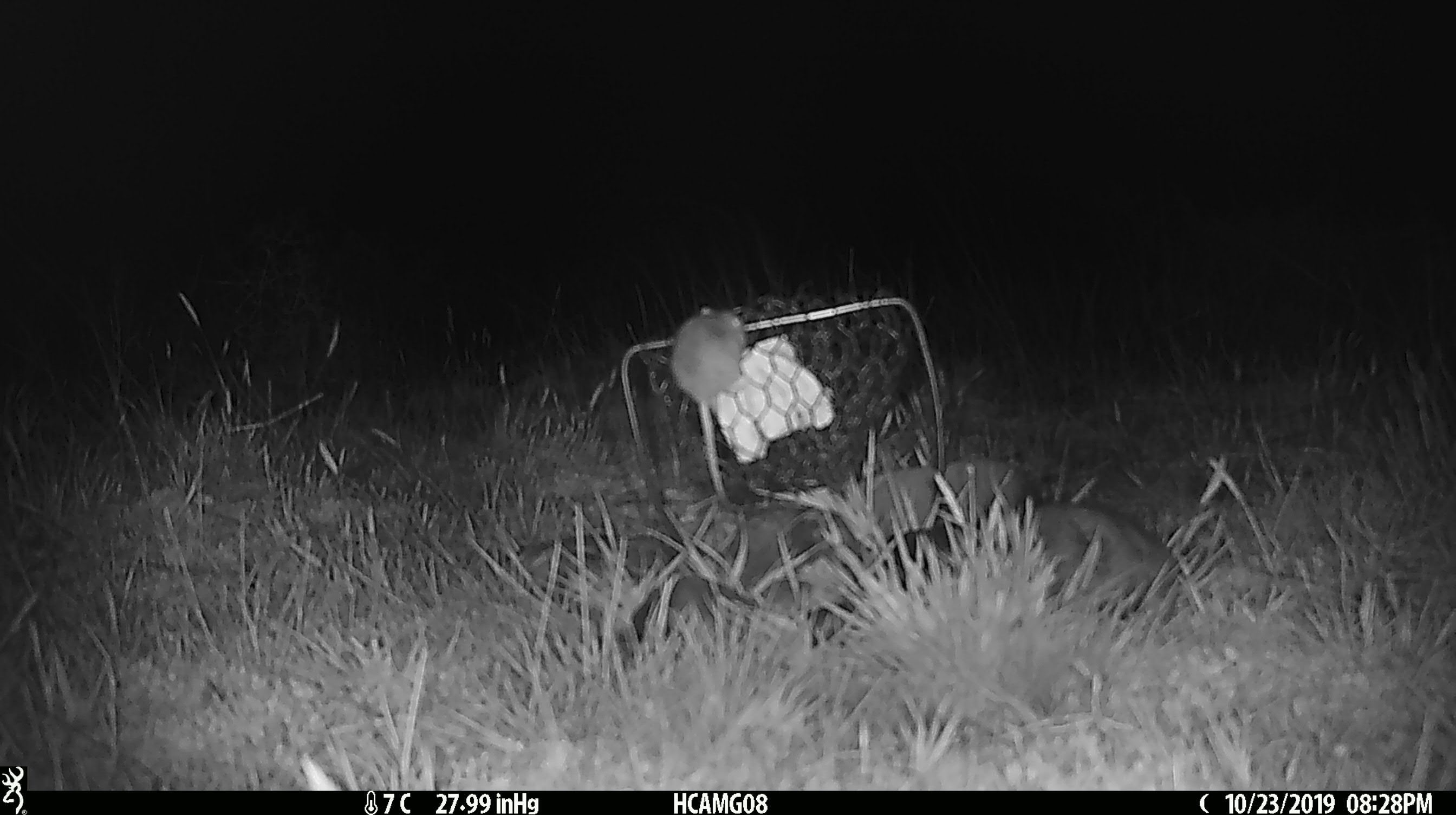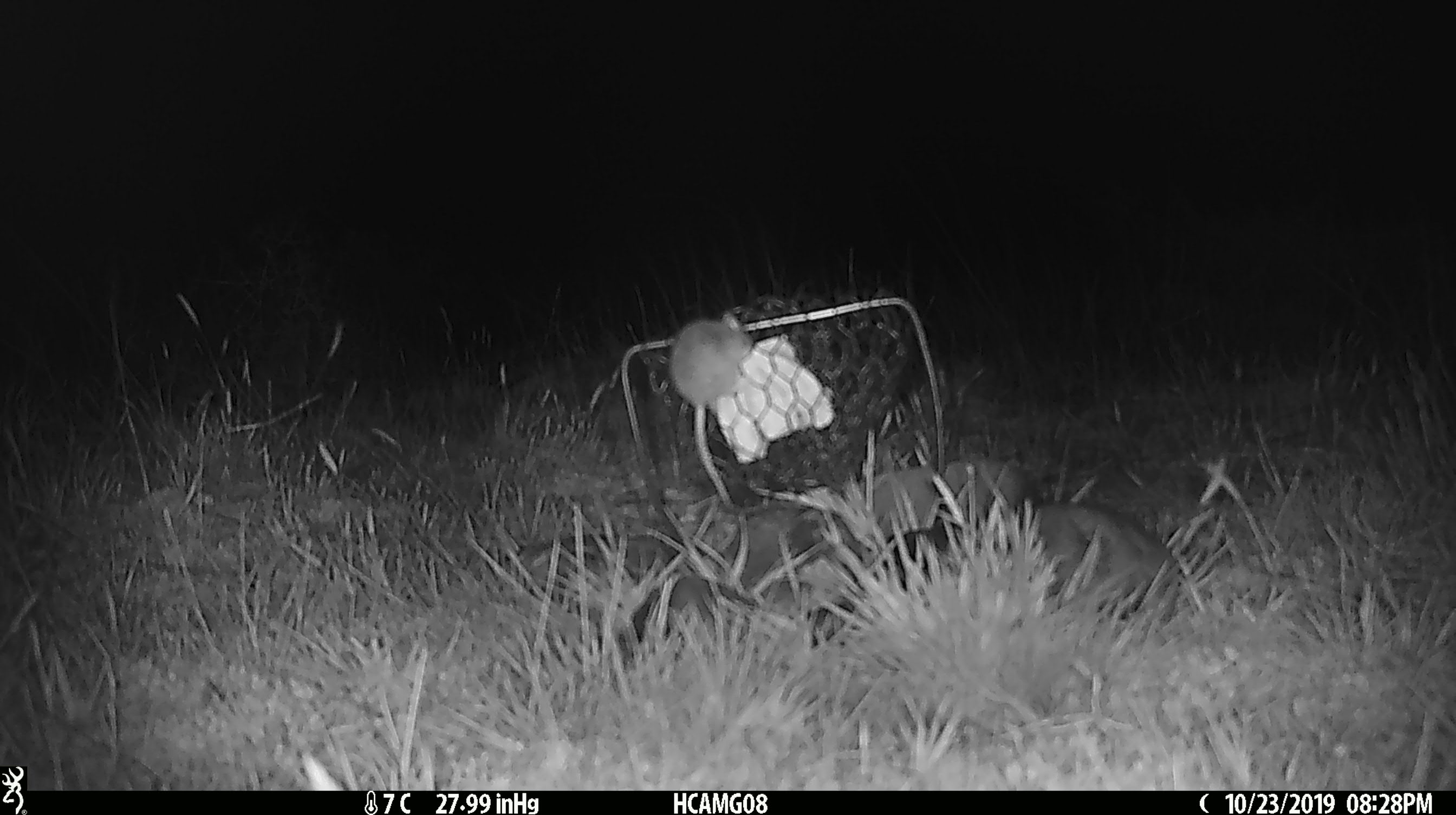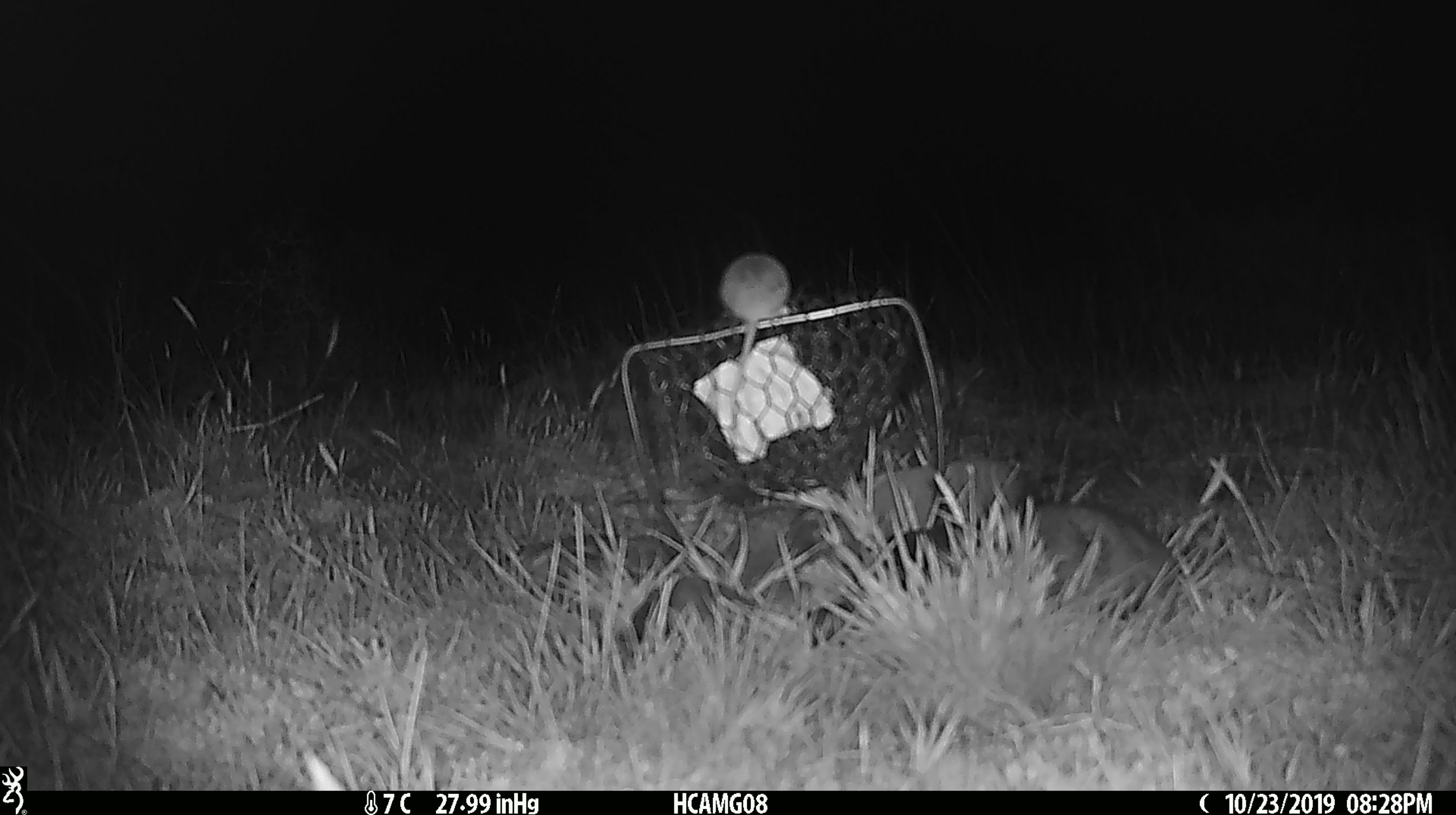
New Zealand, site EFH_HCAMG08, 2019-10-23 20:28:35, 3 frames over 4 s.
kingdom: Animalia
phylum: Chordata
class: Mammalia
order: Rodentia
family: Muridae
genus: Mus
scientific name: Mus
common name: mouse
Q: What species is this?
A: Mouse (Mus).